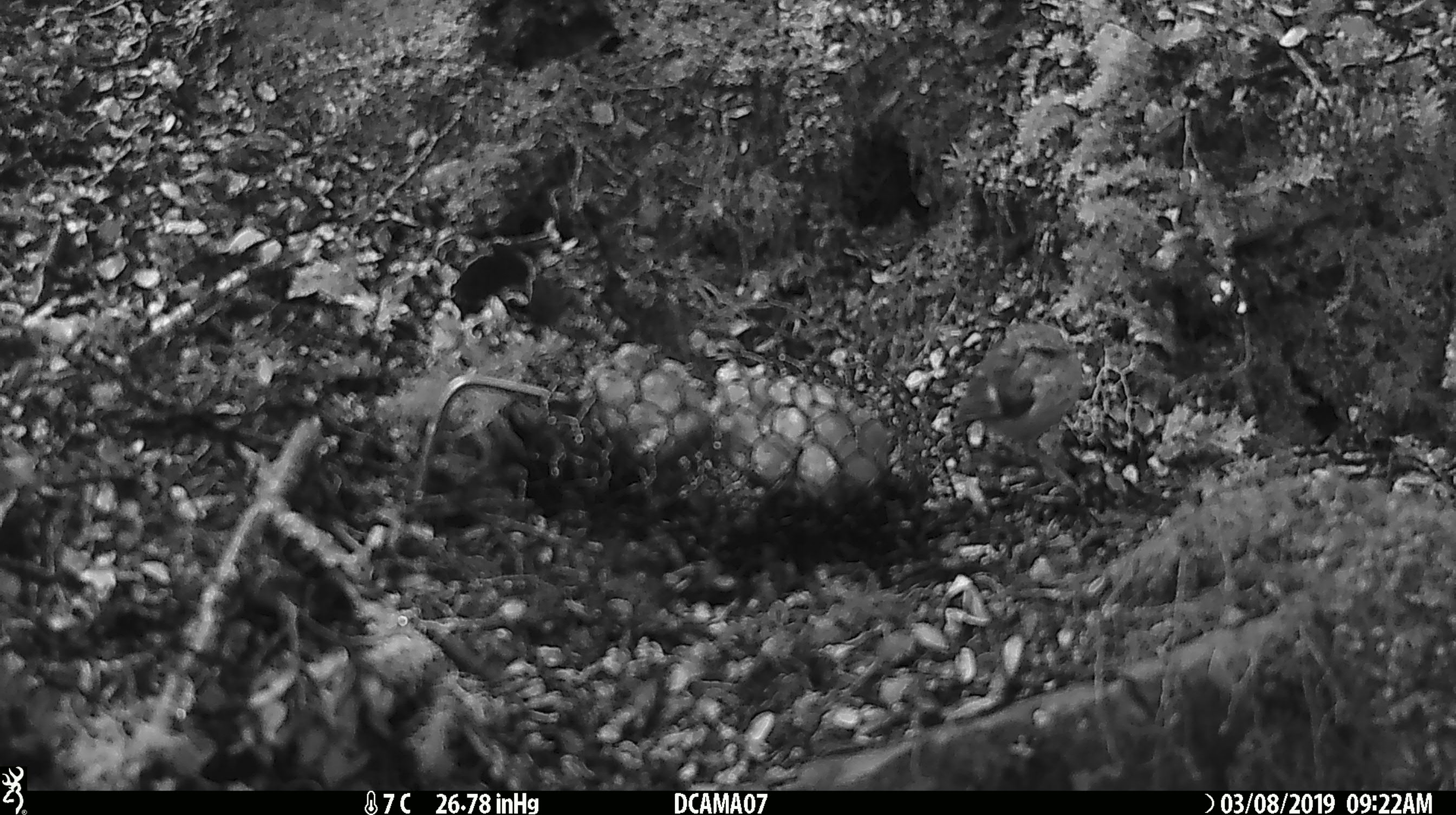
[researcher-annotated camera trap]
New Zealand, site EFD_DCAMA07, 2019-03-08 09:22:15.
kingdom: Animalia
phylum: Chordata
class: Aves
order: Passeriformes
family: Acanthisittidae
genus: Acanthisitta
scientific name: Acanthisitta chloris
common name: rifleman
Rifleman (Acanthisitta chloris).